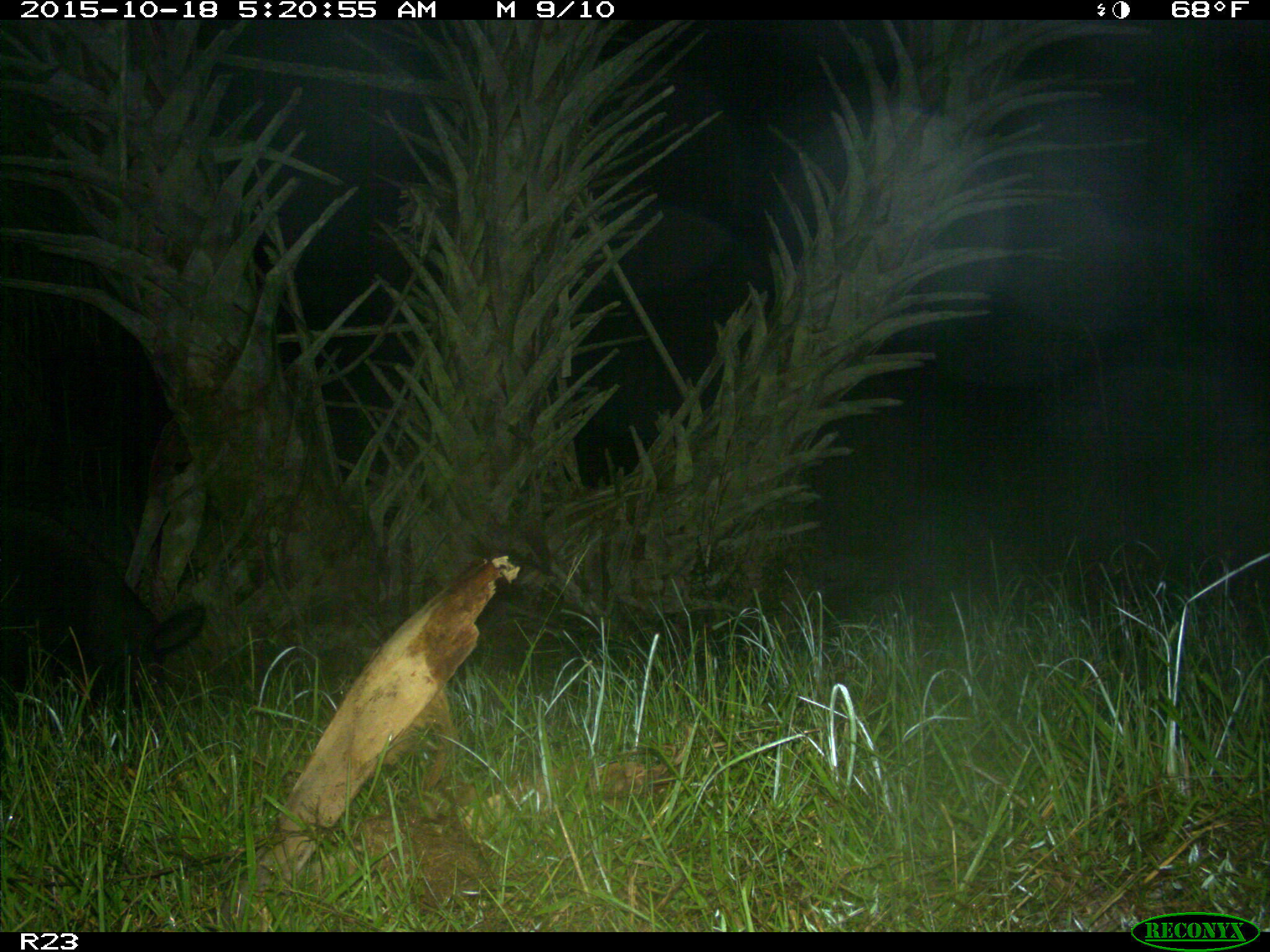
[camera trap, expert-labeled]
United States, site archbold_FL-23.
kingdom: Animalia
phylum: Chordata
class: Mammalia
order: Artiodactyla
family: Suidae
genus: Sus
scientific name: Sus scrofa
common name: wild boar